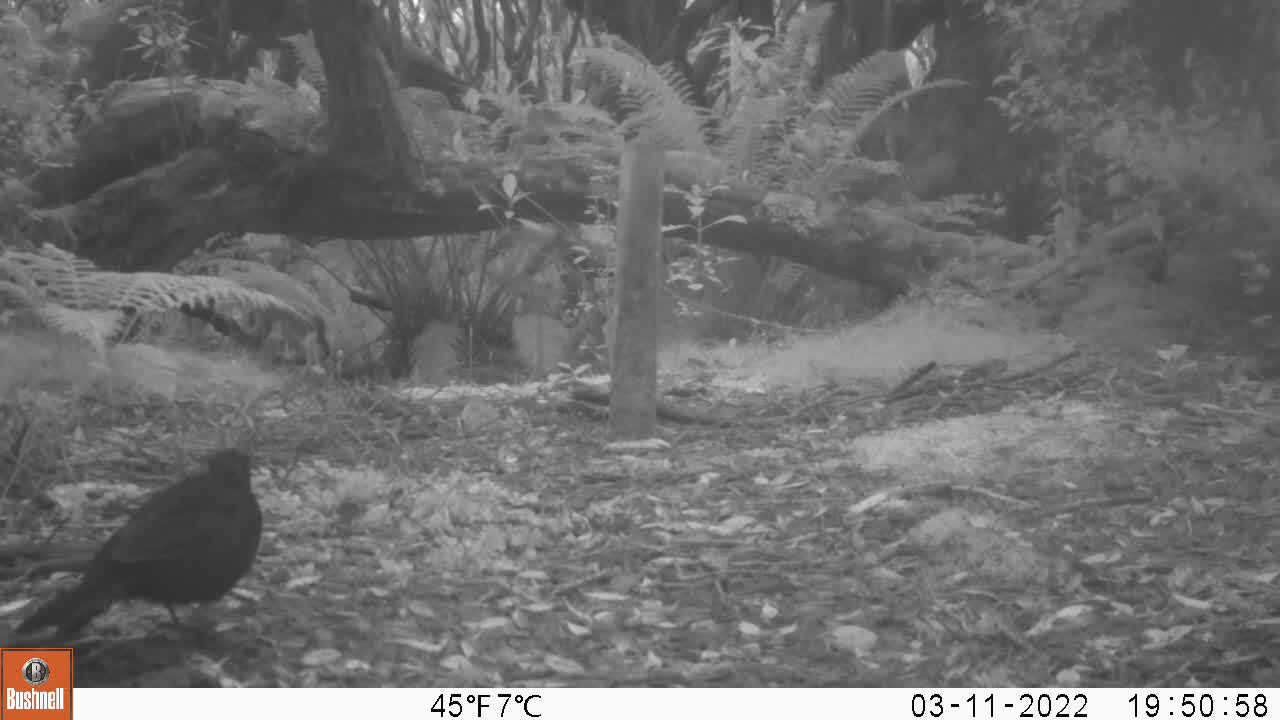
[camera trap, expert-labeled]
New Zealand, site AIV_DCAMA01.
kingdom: Animalia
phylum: Chordata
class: Aves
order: Passeriformes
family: Turdidae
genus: Turdus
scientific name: Turdus merula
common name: eurasian blackbird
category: blackbird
Blackbird (eurasian blackbird) (Turdus merula).